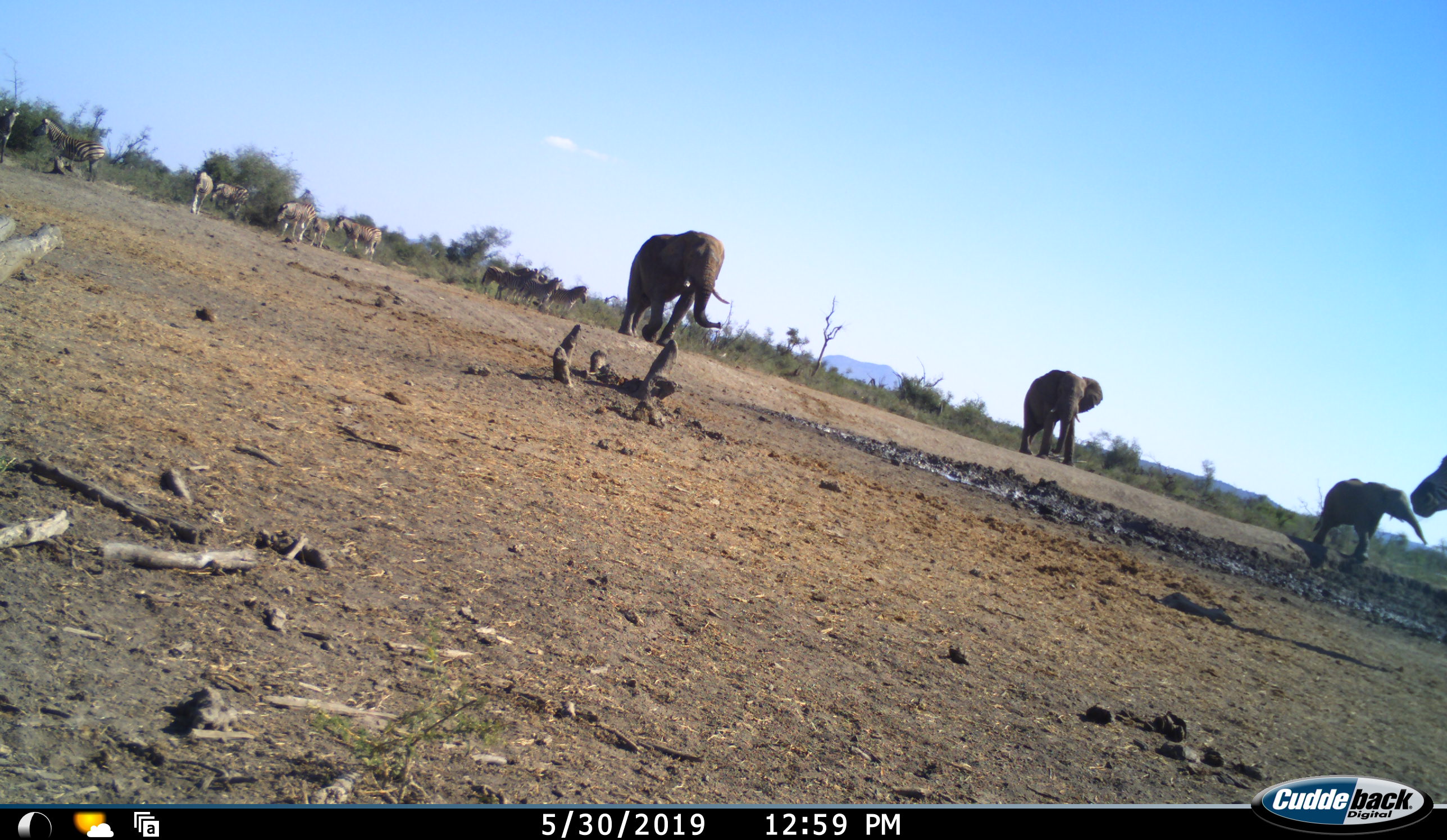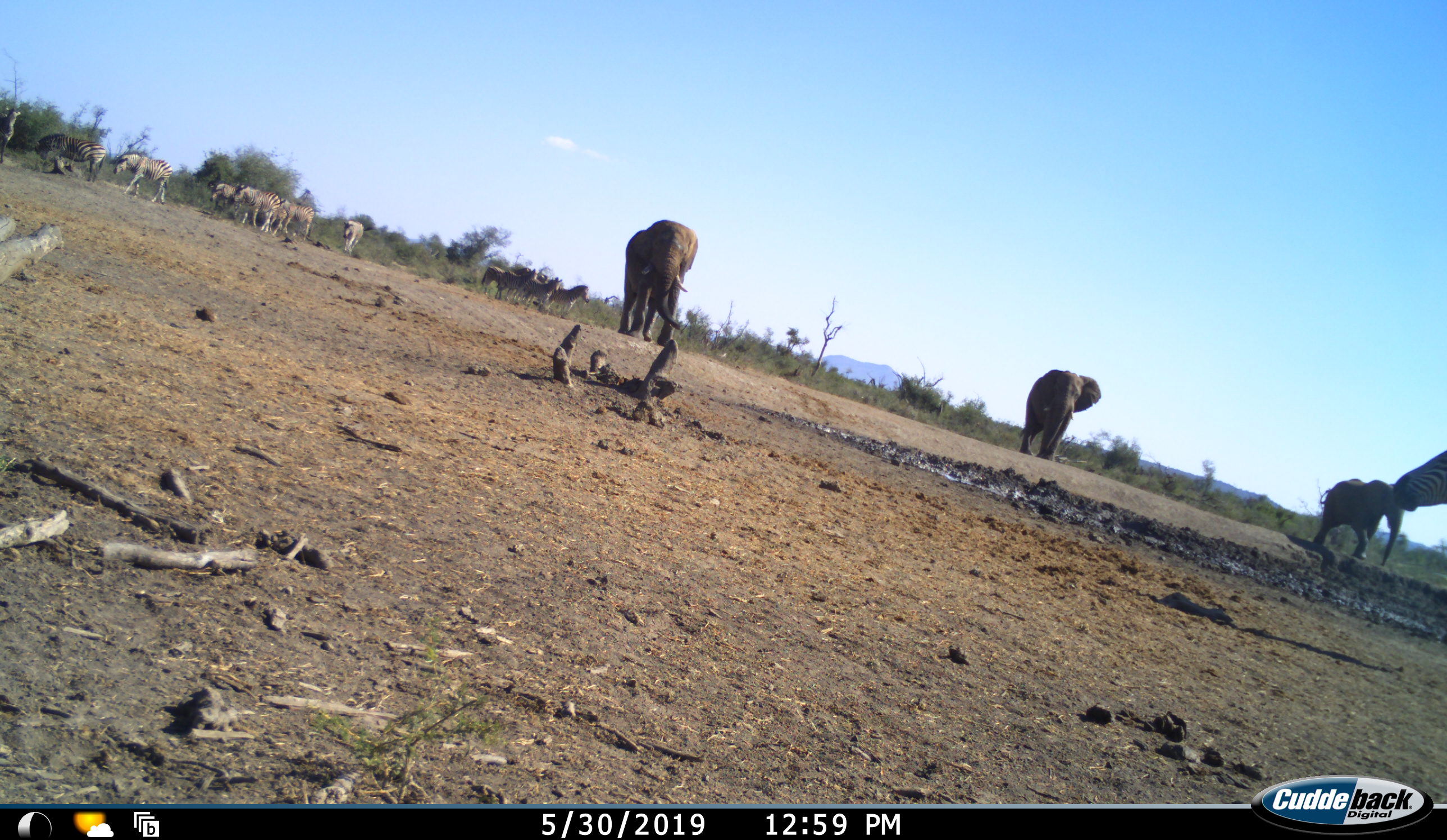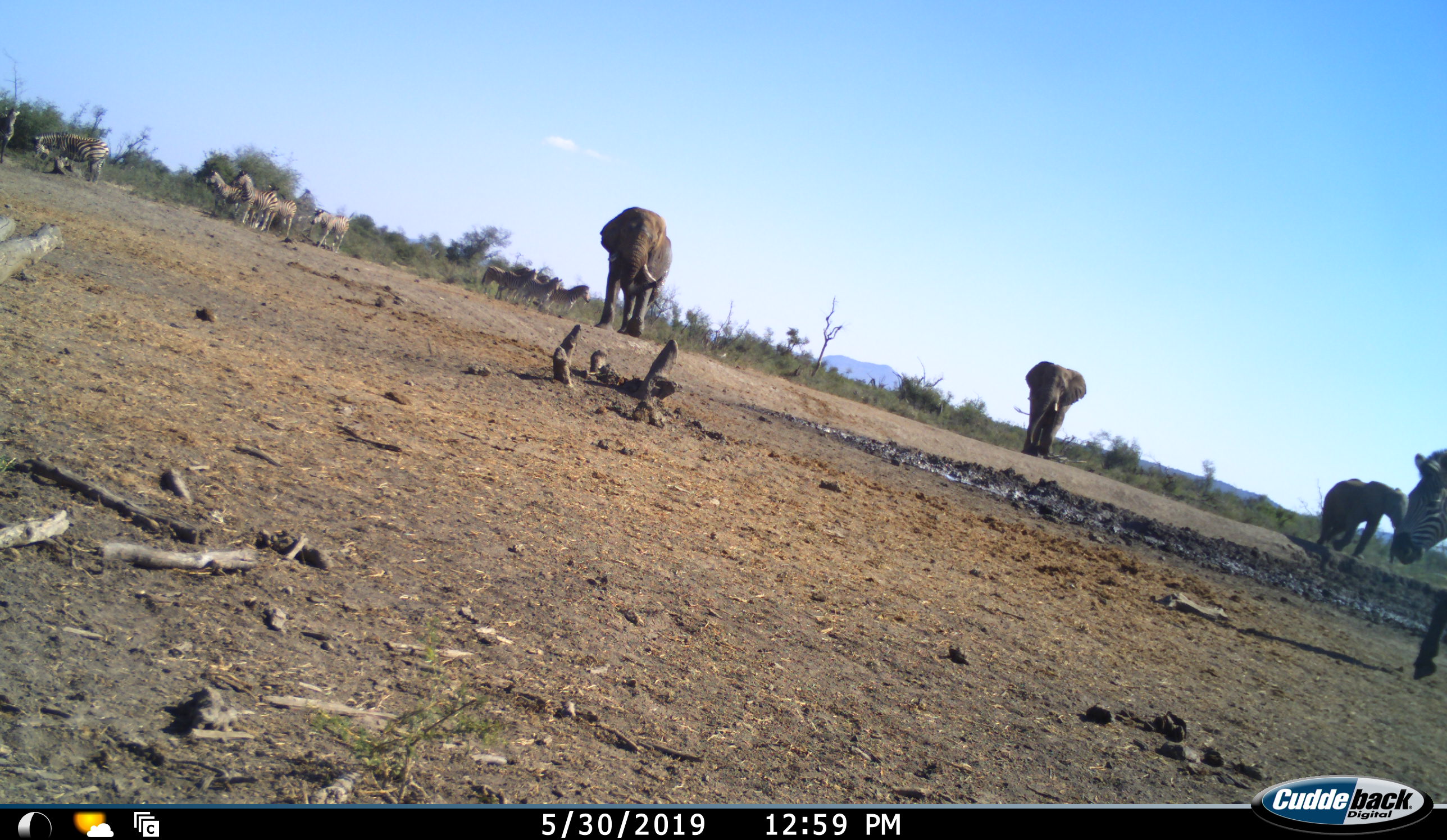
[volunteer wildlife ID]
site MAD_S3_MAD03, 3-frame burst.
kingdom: Animalia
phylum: Chordata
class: Mammalia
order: Proboscidea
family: Elephantidae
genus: Loxodonta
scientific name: Loxodonta africana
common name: african bush elephant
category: elephant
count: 3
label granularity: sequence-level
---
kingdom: Animalia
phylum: Chordata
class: Mammalia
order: Perissodactyla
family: Equidae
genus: Equus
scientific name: Equus quagga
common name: plains zebra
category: zebraplains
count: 9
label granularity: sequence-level